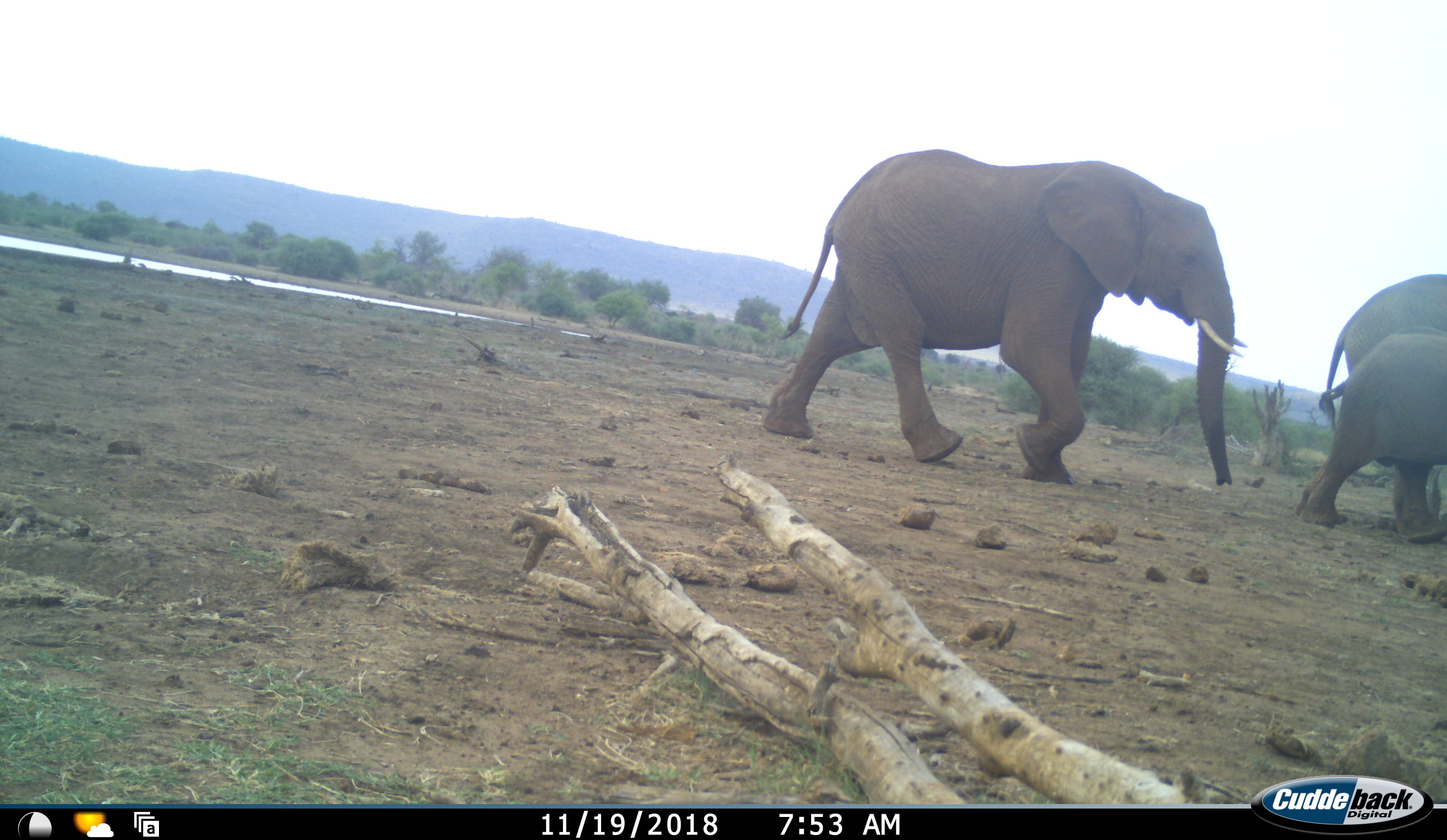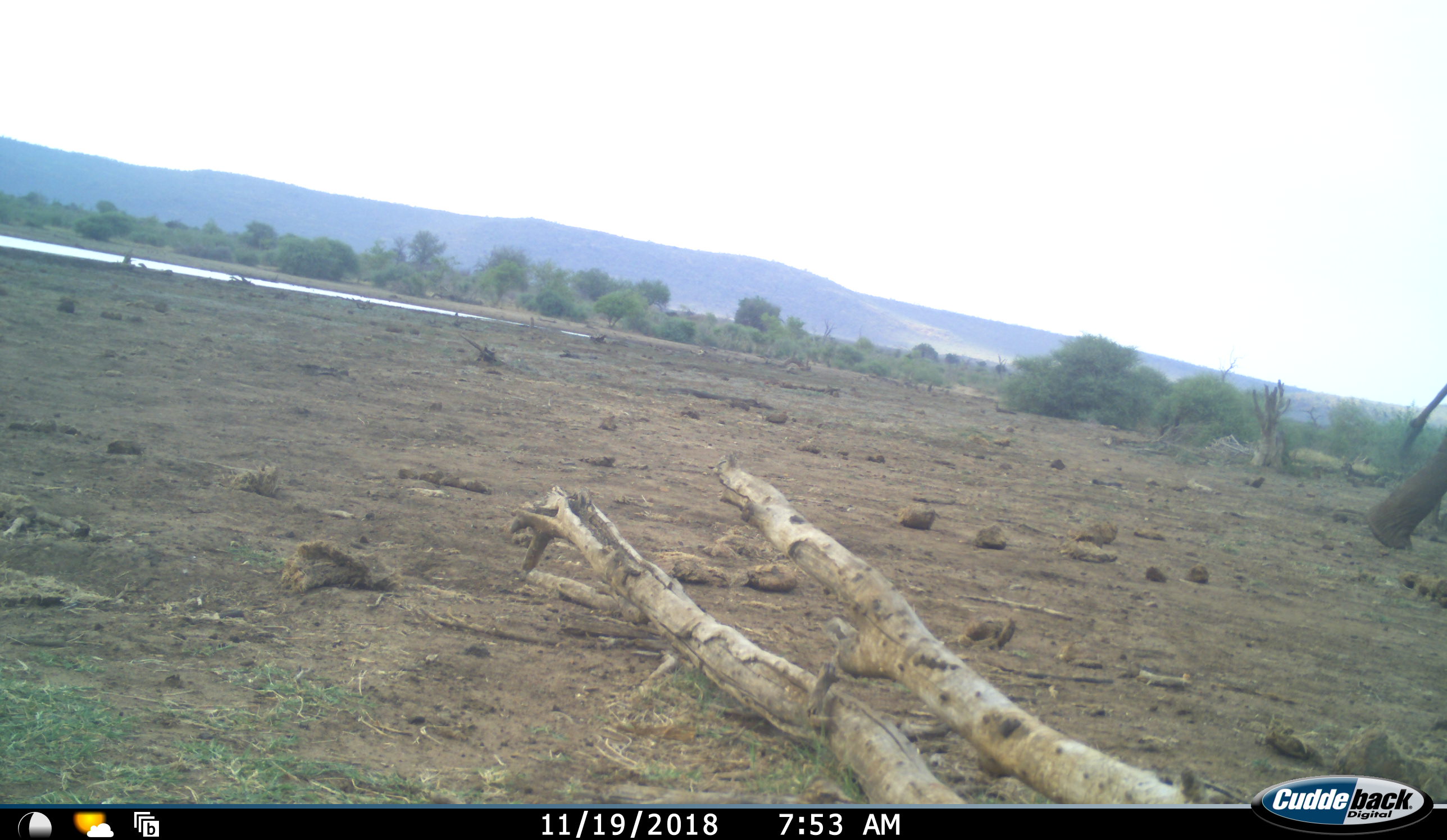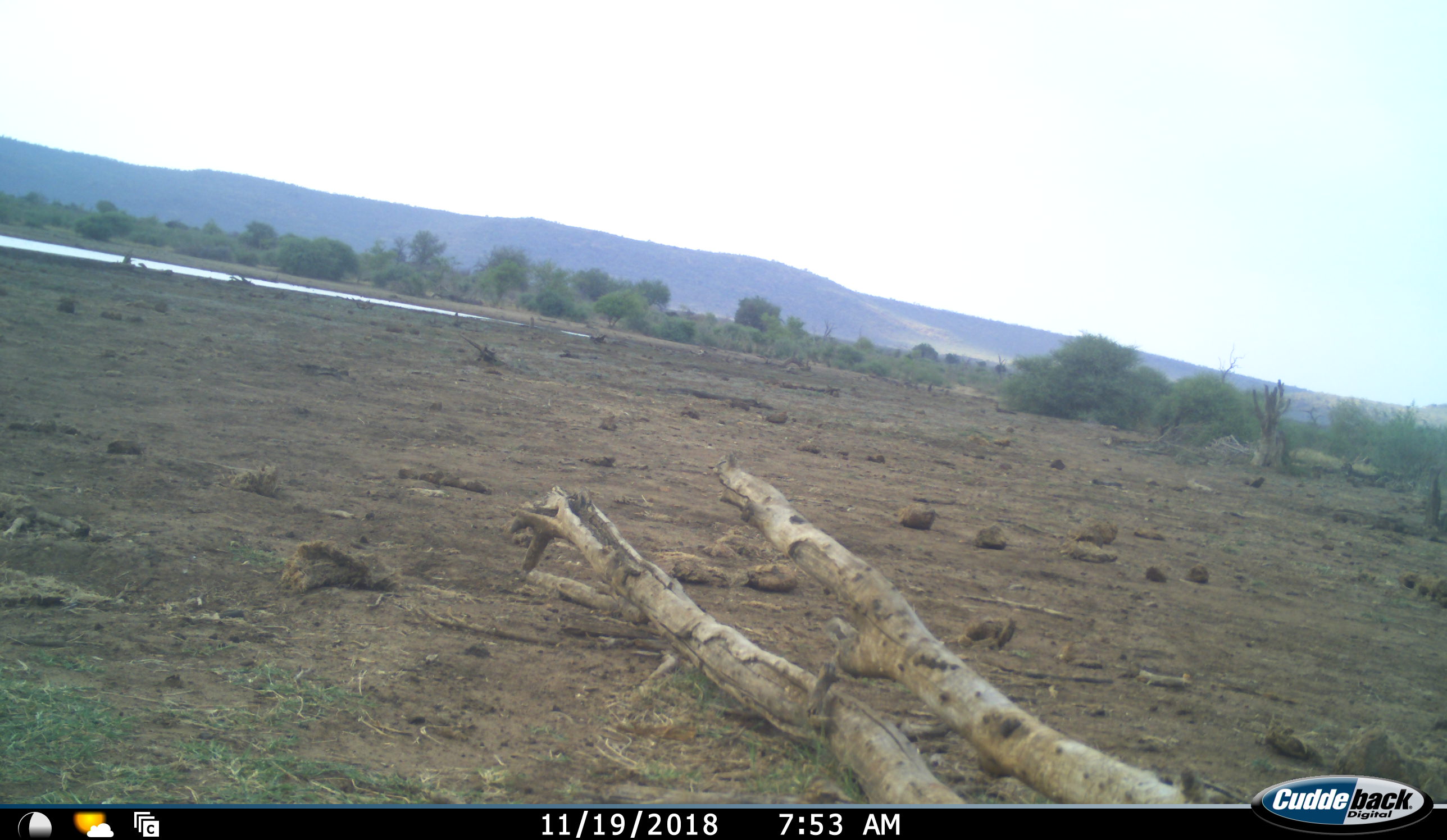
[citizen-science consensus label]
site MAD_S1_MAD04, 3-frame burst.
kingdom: Animalia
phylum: Chordata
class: Mammalia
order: Proboscidea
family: Elephantidae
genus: Loxodonta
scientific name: Loxodonta africana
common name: african bush elephant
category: elephant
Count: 3.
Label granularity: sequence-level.